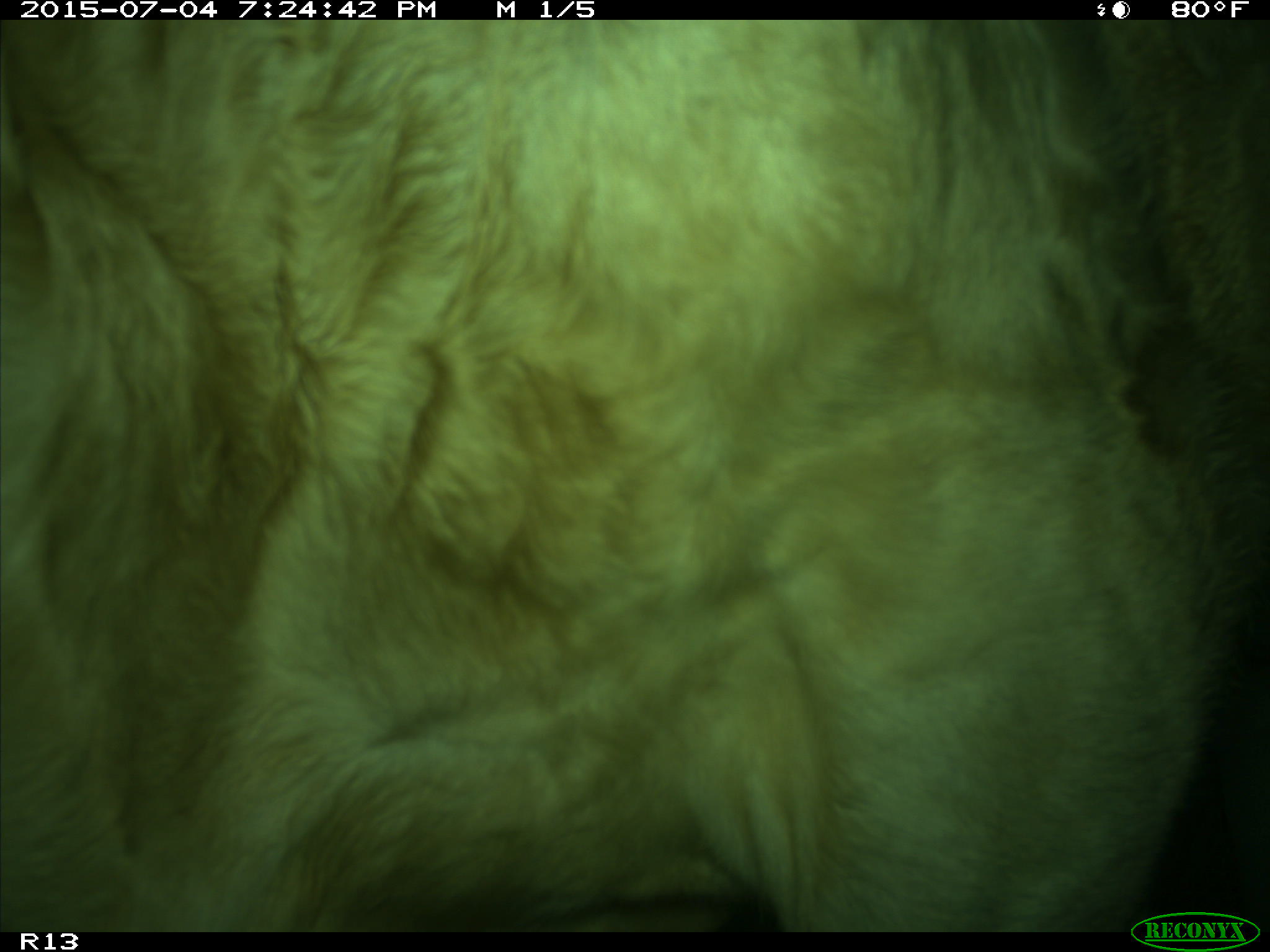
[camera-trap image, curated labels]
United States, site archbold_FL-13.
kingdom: Animalia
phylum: Chordata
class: Mammalia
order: Artiodactyla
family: Bovidae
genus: Bos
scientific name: Bos taurus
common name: domestic cow